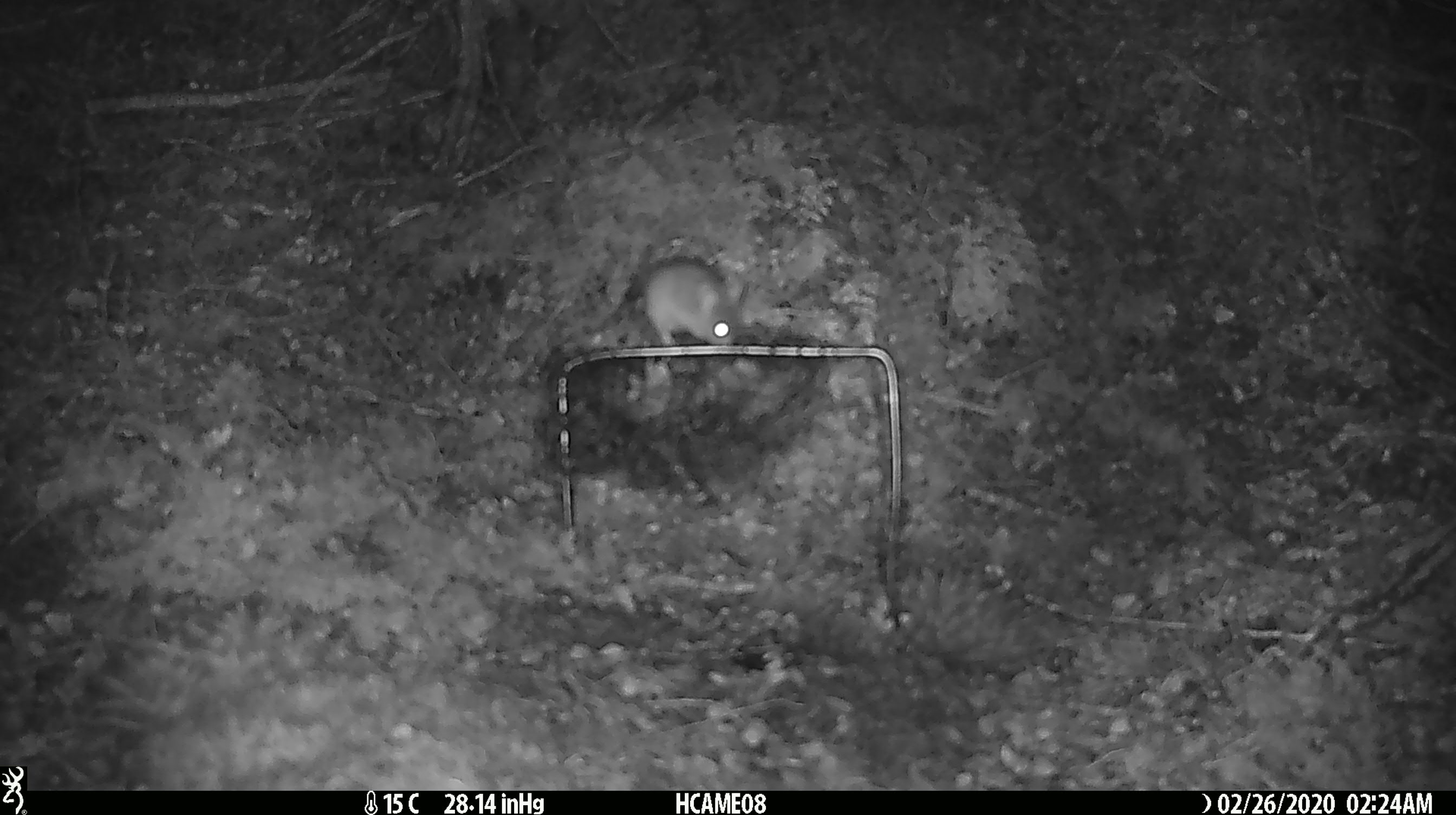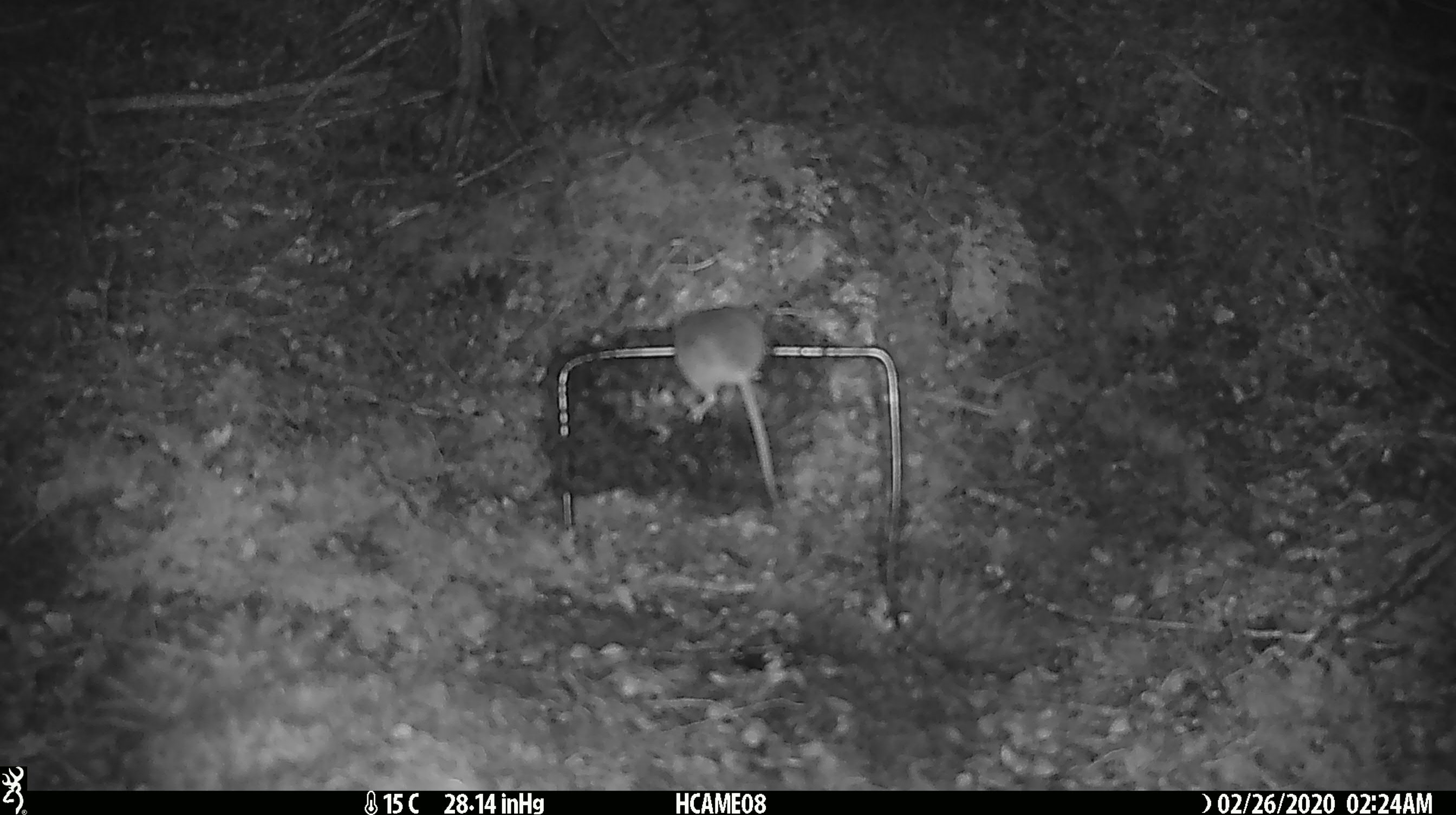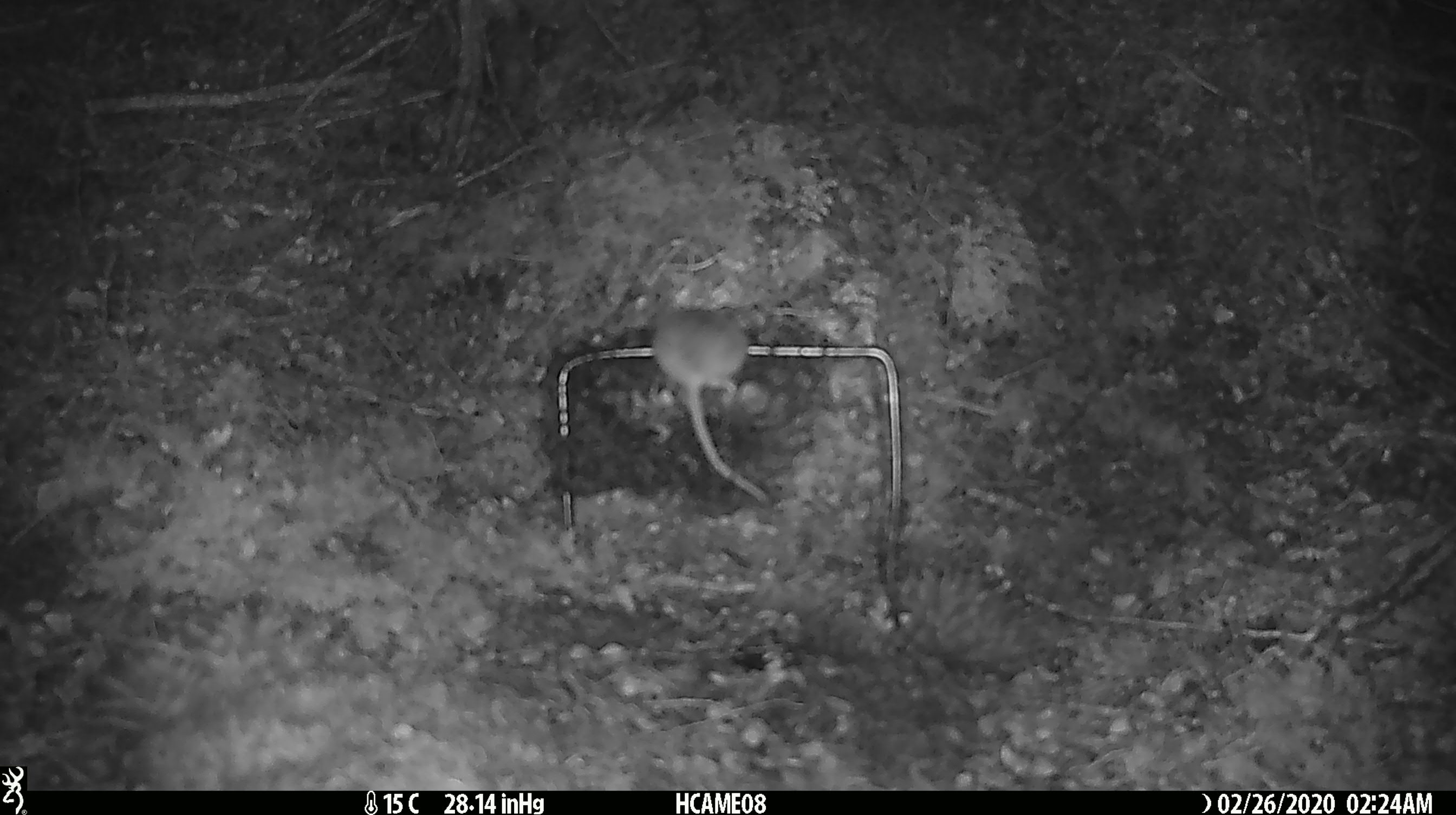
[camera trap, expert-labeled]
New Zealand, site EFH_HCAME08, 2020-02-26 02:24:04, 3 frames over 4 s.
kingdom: Animalia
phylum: Chordata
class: Mammalia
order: Rodentia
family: Muridae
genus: Mus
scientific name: Mus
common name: mouse